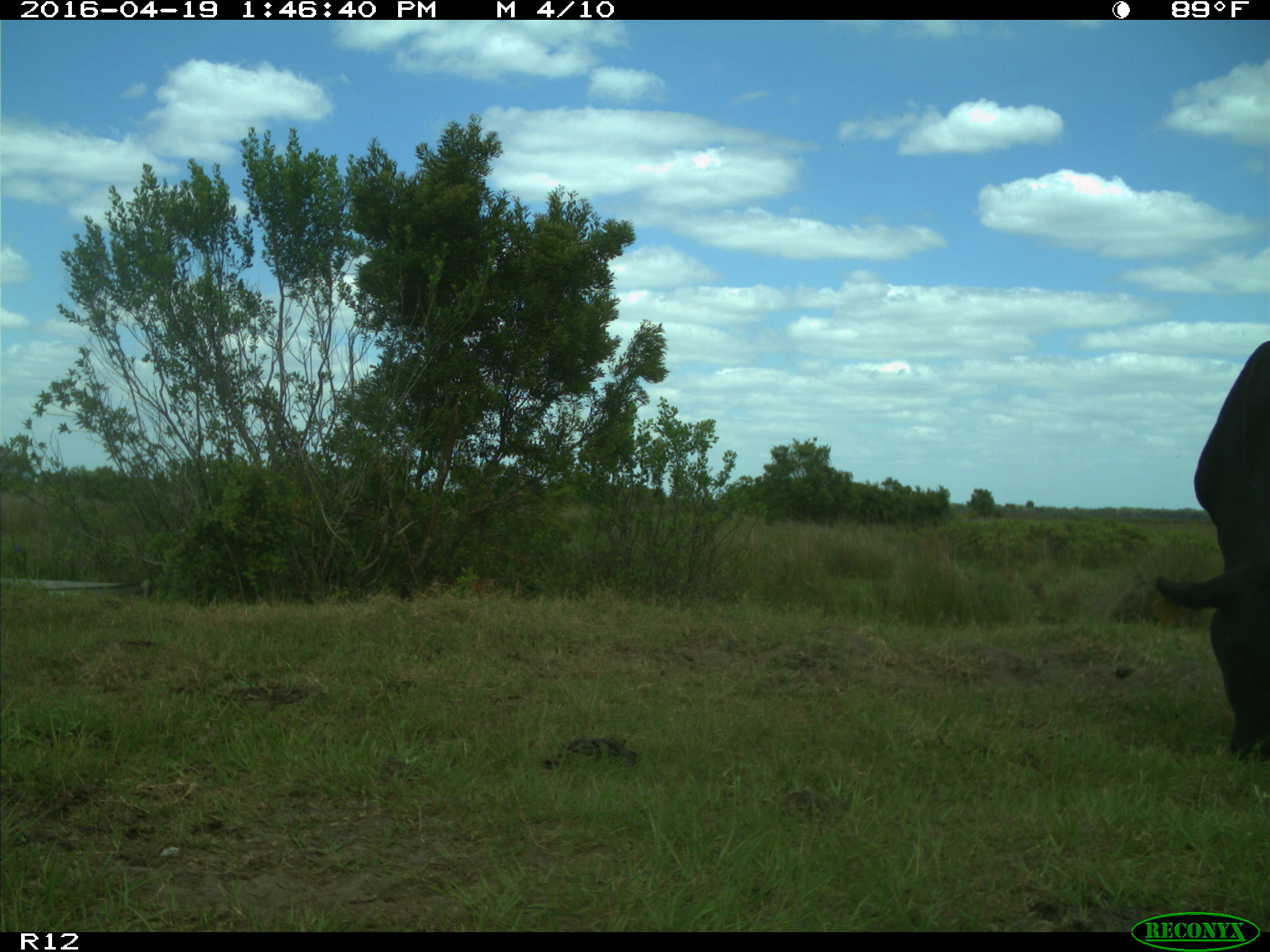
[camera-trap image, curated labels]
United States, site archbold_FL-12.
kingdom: Animalia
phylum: Chordata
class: Mammalia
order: Artiodactyla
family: Bovidae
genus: Bos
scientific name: Bos taurus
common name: domestic cow